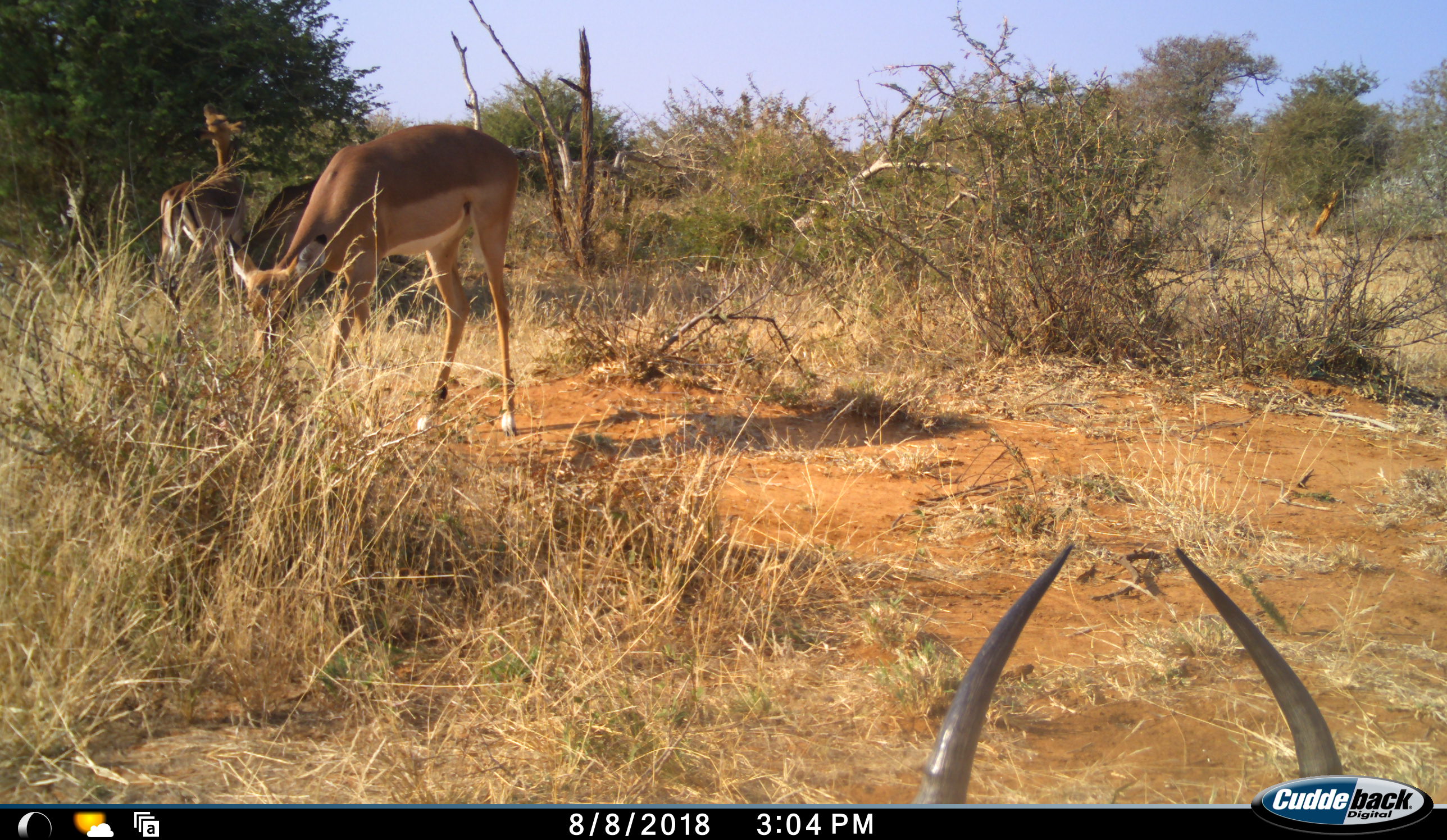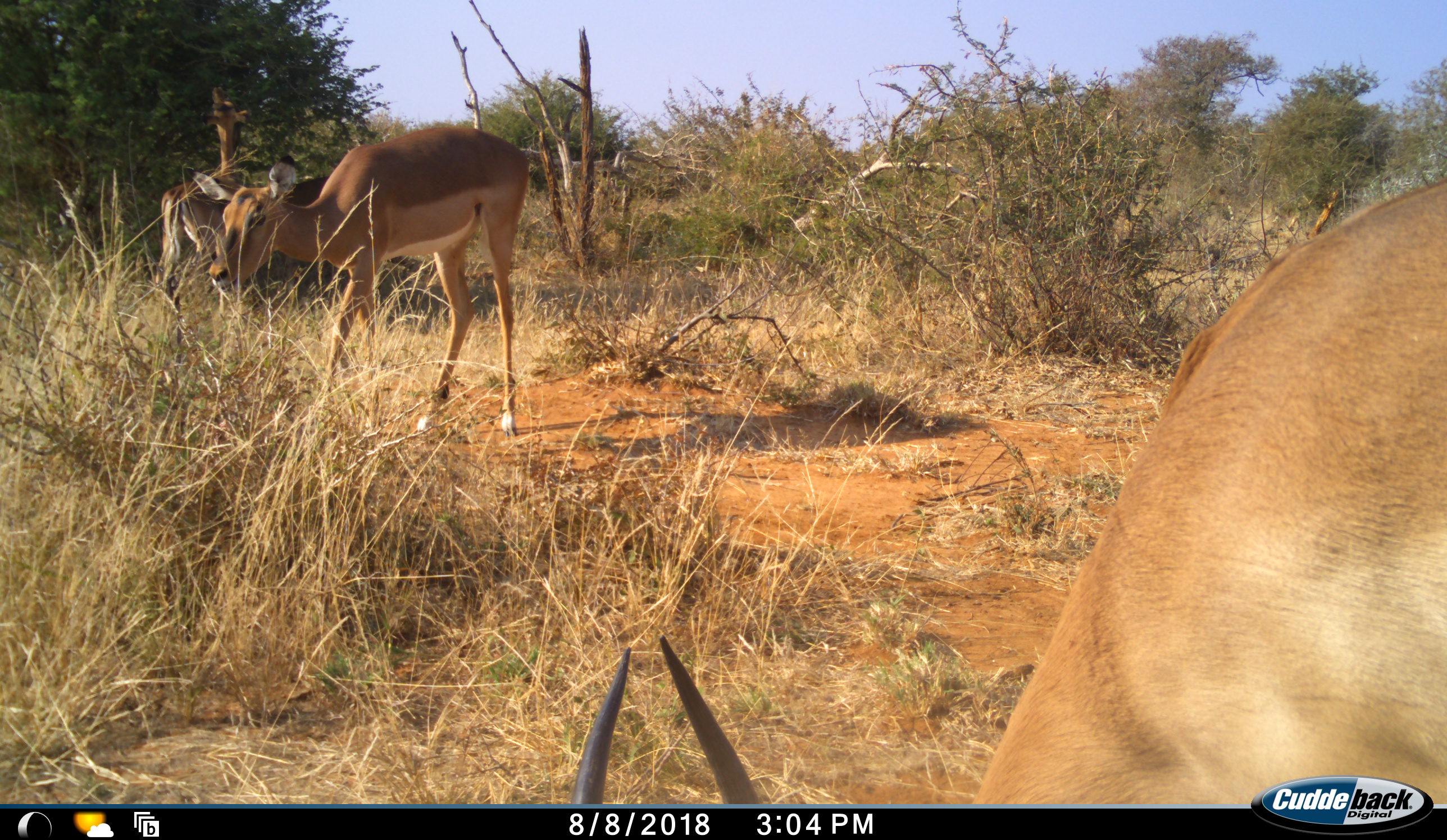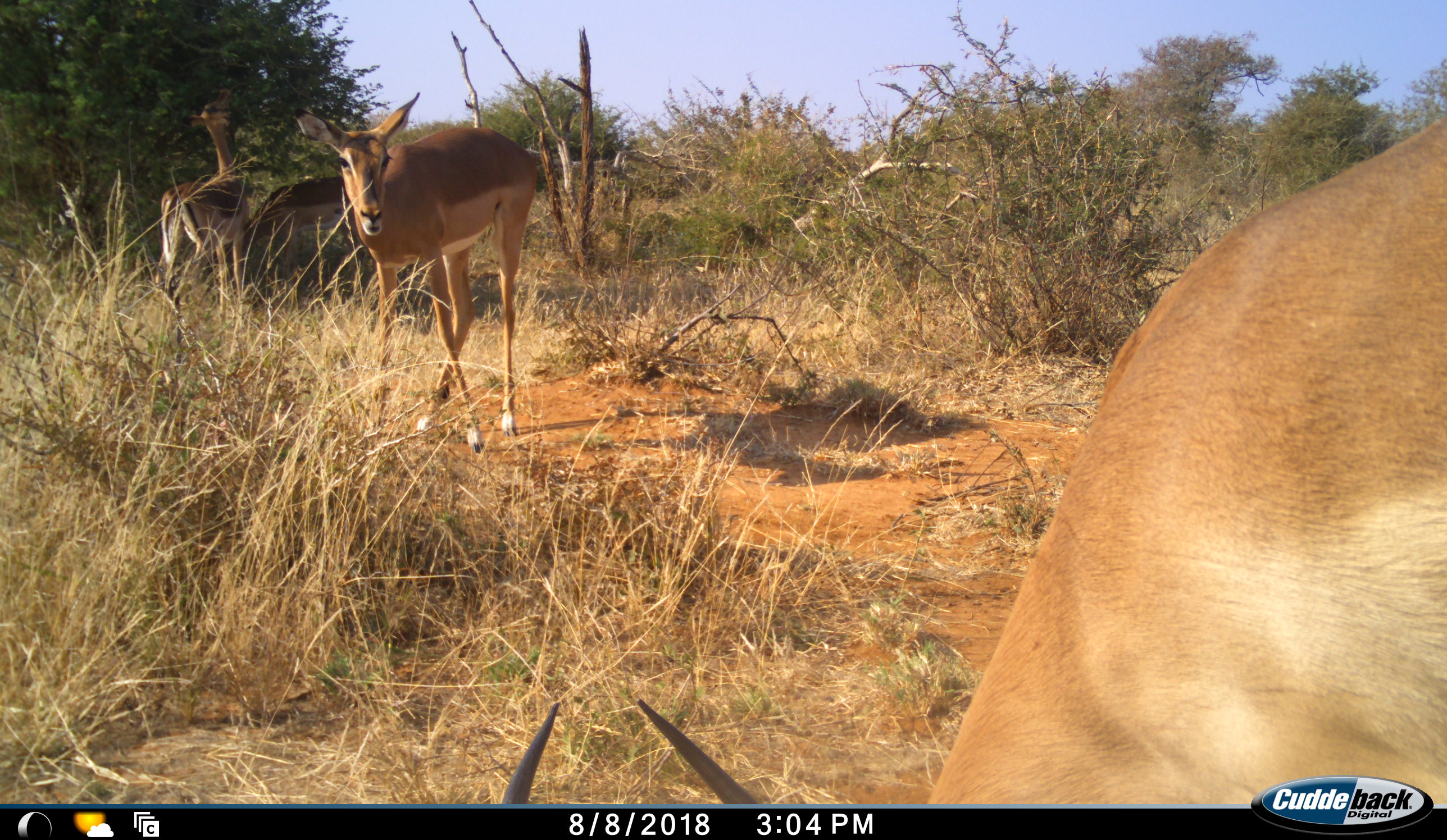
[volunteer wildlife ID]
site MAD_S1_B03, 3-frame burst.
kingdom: Animalia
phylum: Chordata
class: Mammalia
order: Artiodactyla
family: Bovidae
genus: Aepyceros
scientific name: Aepyceros melampus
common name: impala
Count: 4.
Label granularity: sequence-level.